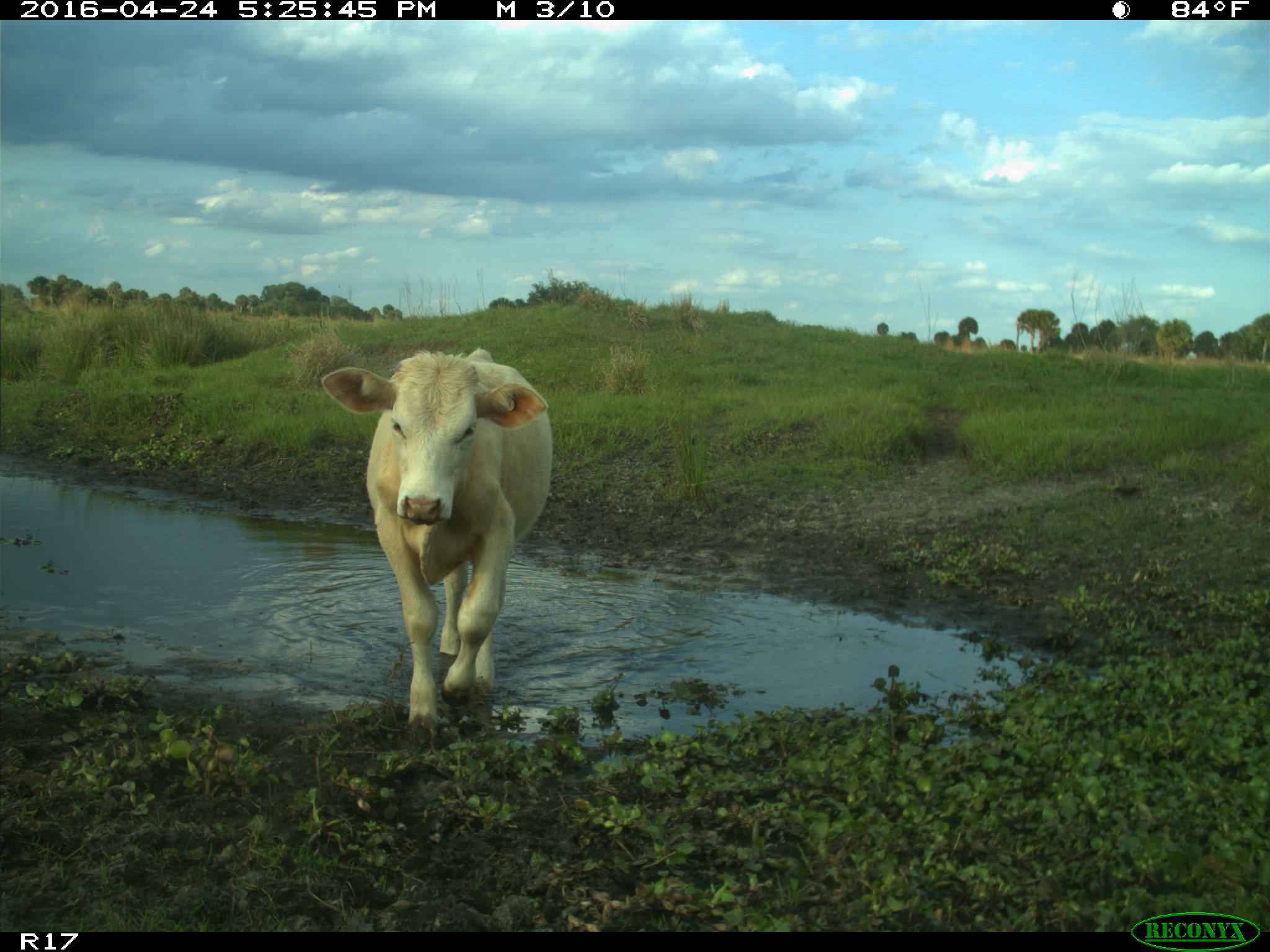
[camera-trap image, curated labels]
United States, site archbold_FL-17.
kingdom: Animalia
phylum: Chordata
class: Mammalia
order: Artiodactyla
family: Bovidae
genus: Bos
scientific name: Bos taurus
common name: domestic cow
Bos taurus (domestic cow).